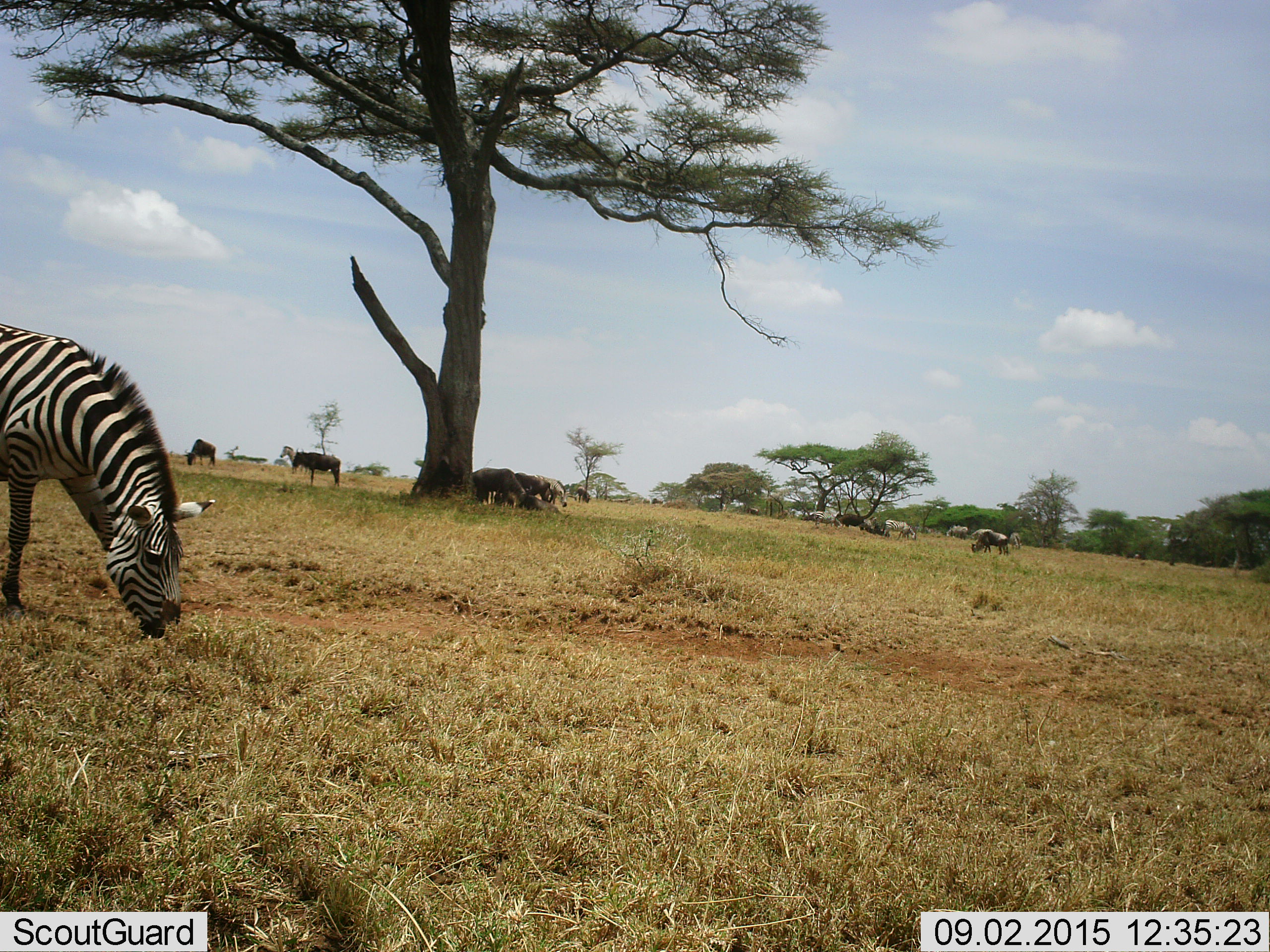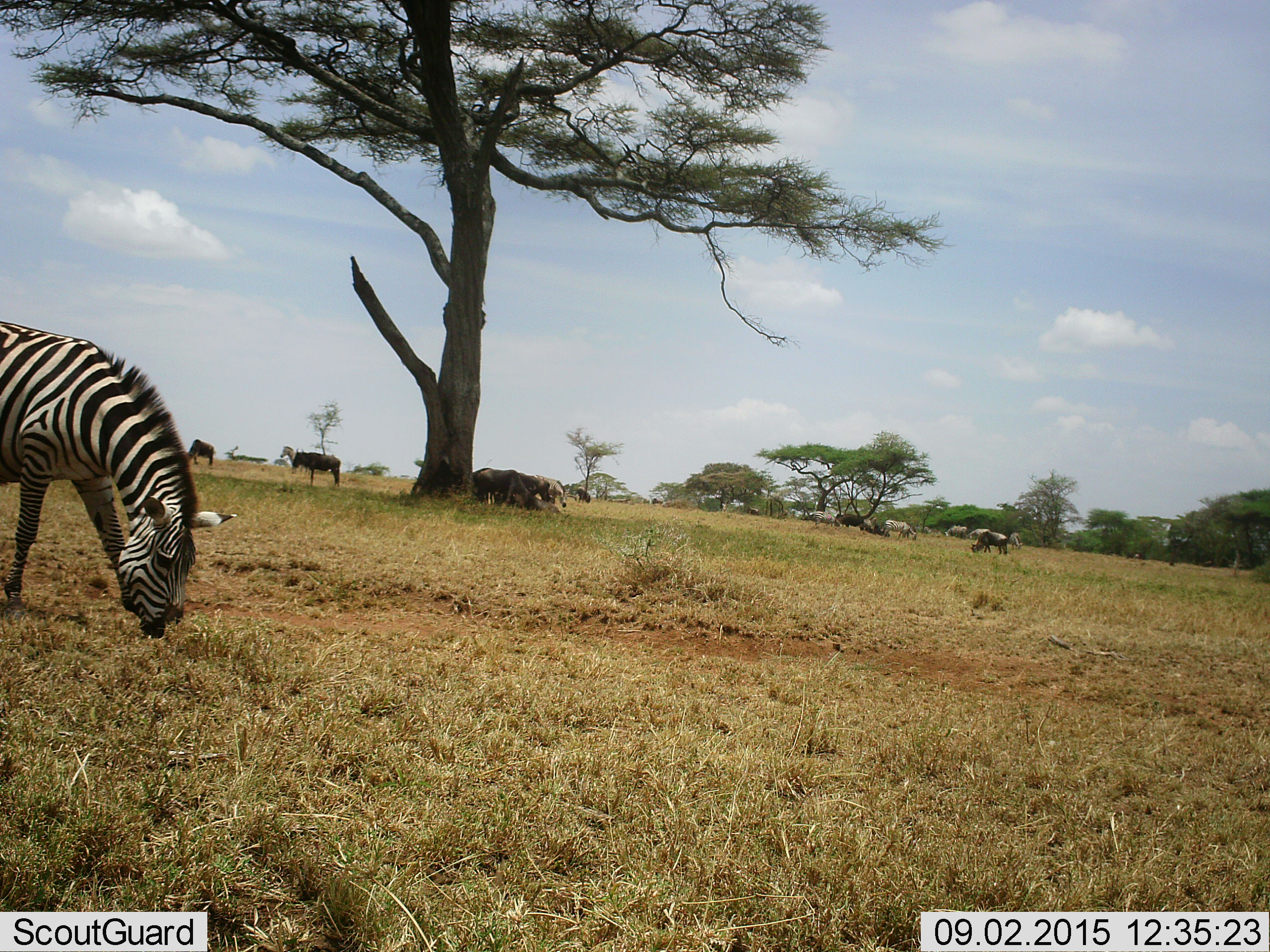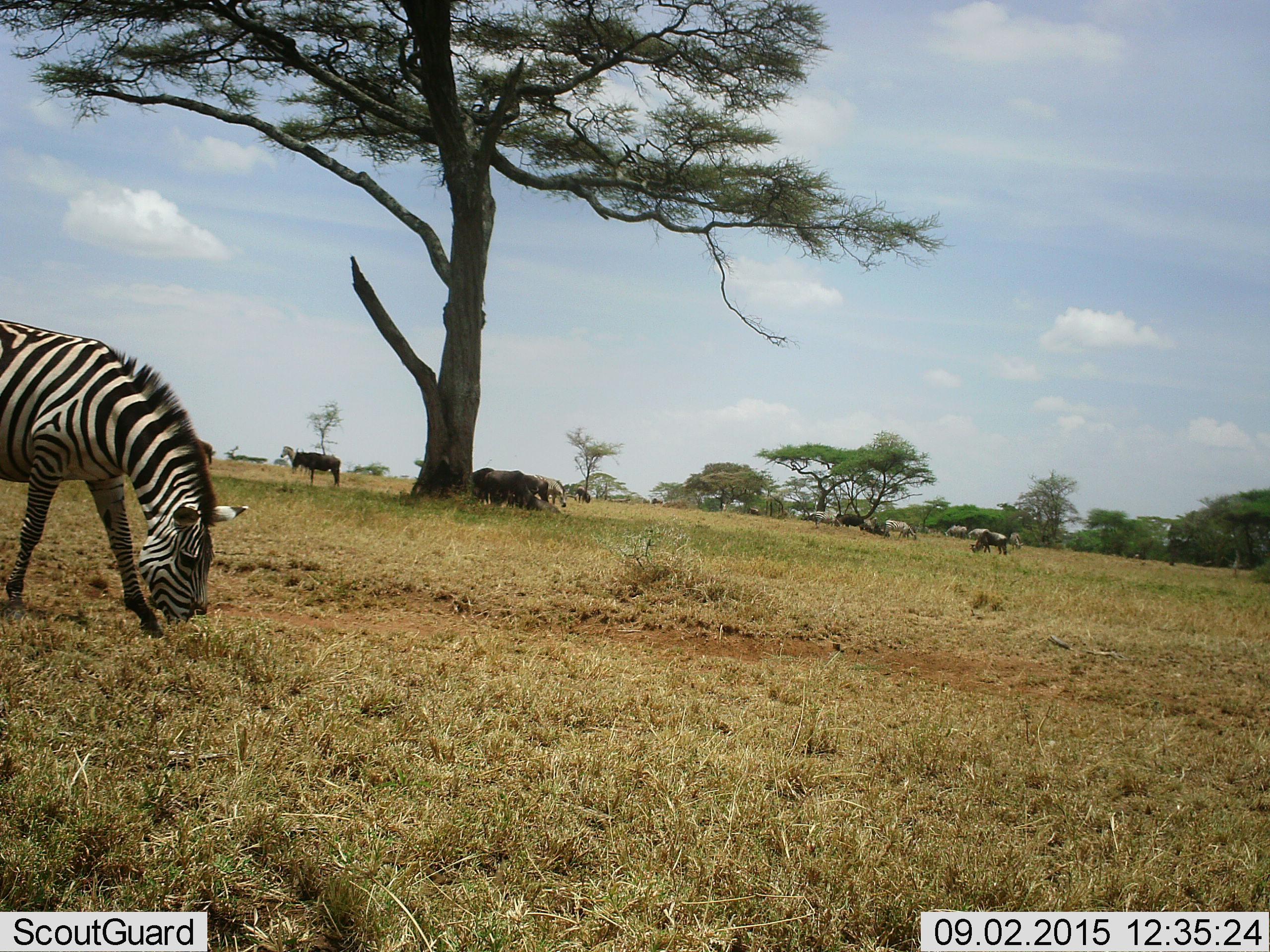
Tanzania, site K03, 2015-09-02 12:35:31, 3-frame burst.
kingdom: Animalia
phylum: Chordata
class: Mammalia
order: Artiodactyla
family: Bovidae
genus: Connochaetes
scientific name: Connochaetes taurinus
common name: blue wildebeest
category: wildebeest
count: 7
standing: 100%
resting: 29%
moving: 29%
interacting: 0%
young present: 0%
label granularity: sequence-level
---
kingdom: Animalia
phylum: Chordata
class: Mammalia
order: Perissodactyla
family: Equidae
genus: Equus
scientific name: Equus quagga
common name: plains zebra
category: zebra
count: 7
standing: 70%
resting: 0%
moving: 20%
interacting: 10%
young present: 0%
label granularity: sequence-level